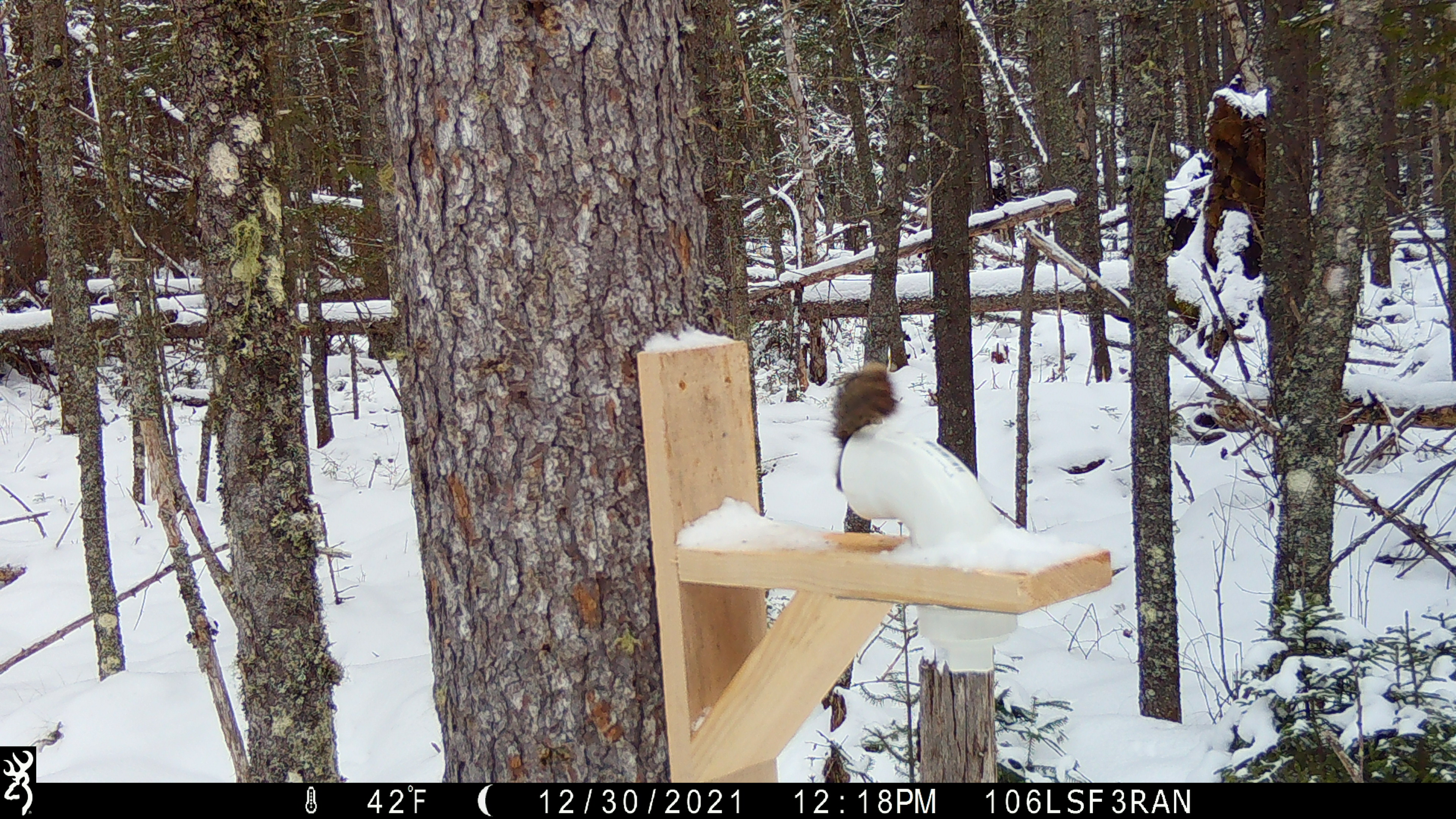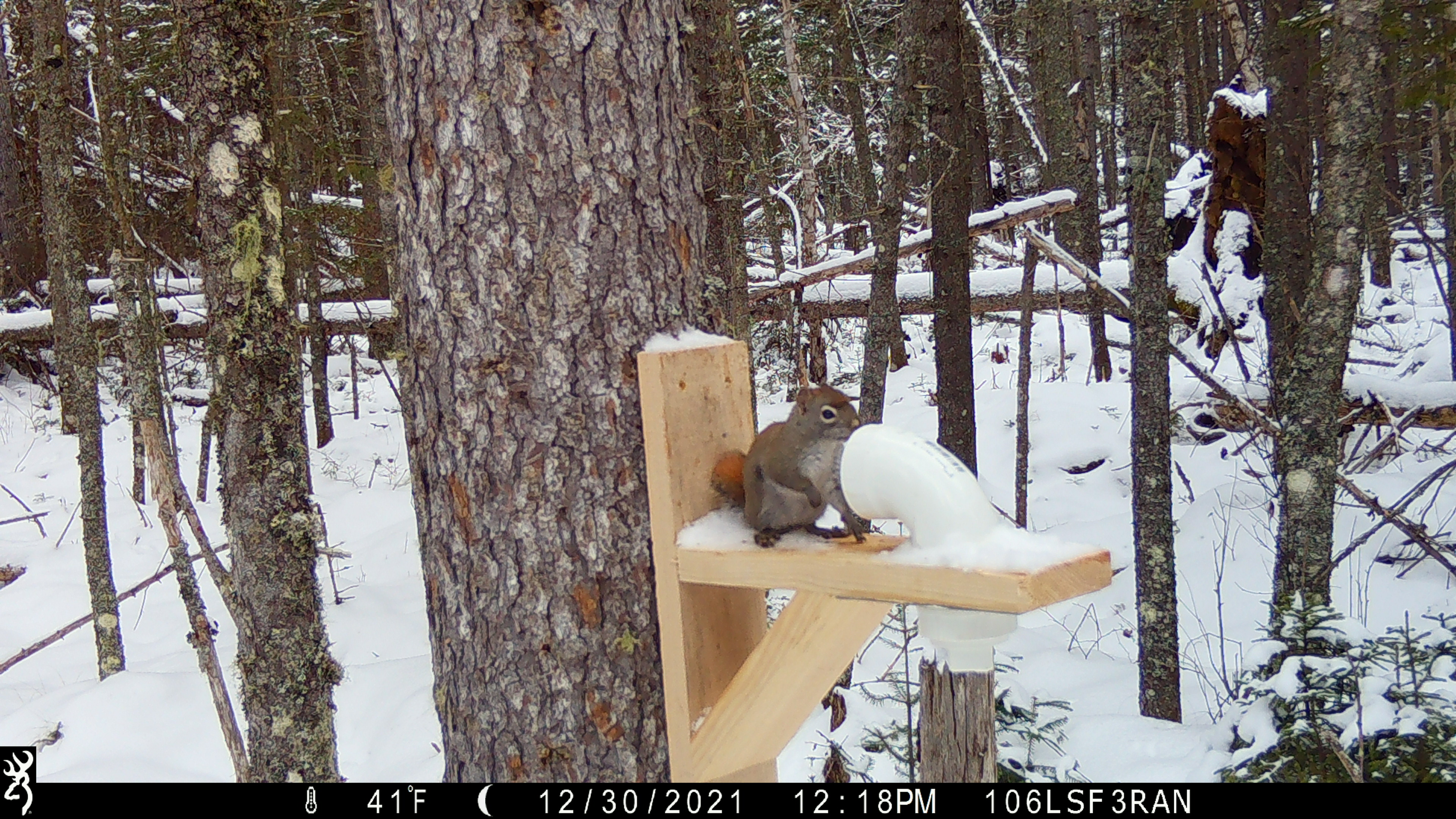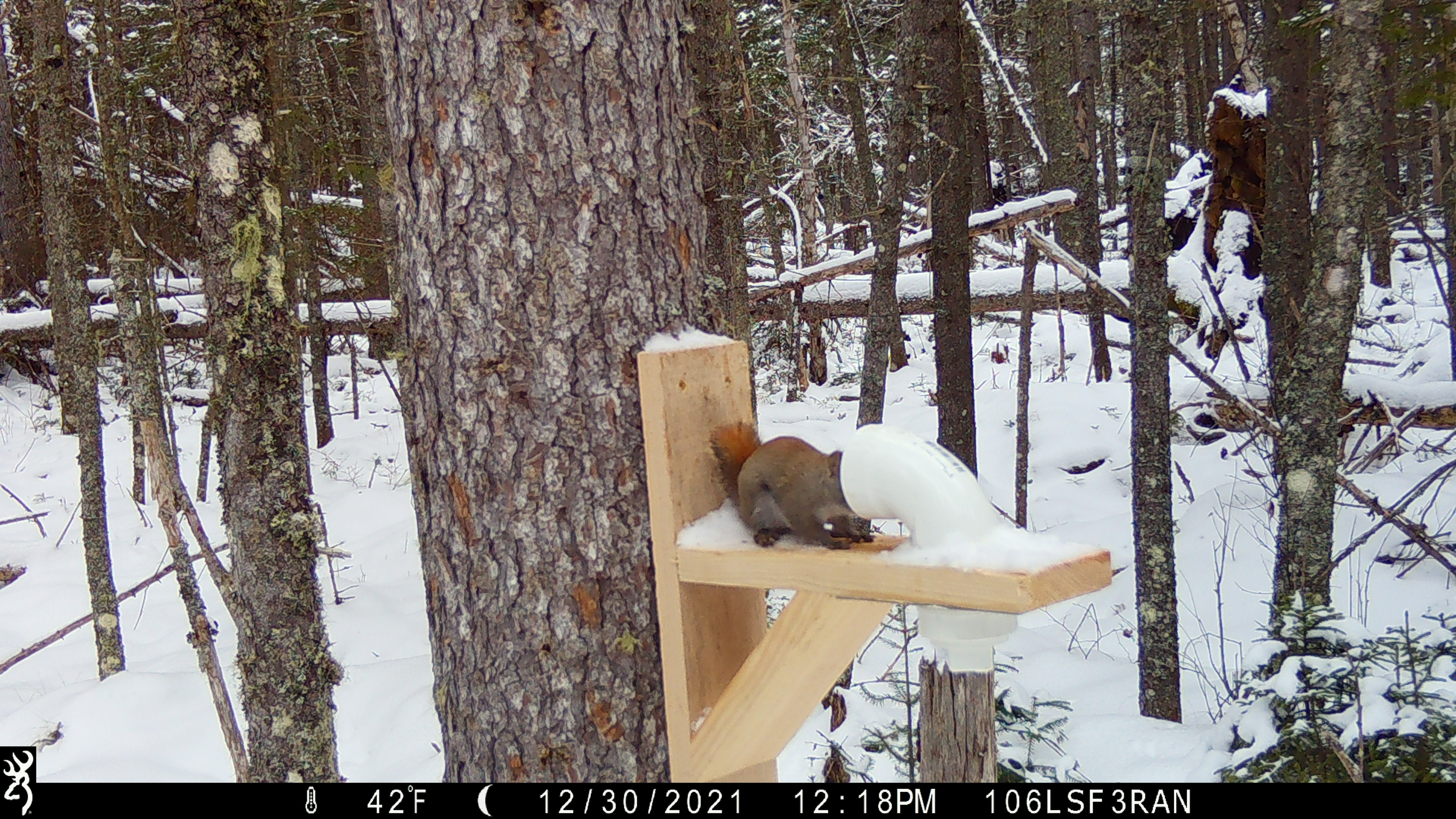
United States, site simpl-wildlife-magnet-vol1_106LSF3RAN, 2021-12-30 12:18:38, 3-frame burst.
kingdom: Animalia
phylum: Chordata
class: Mammalia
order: Rodentia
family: Sciuridae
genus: Tamiasciurus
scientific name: Tamiasciurus hudsonicus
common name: red squirrel